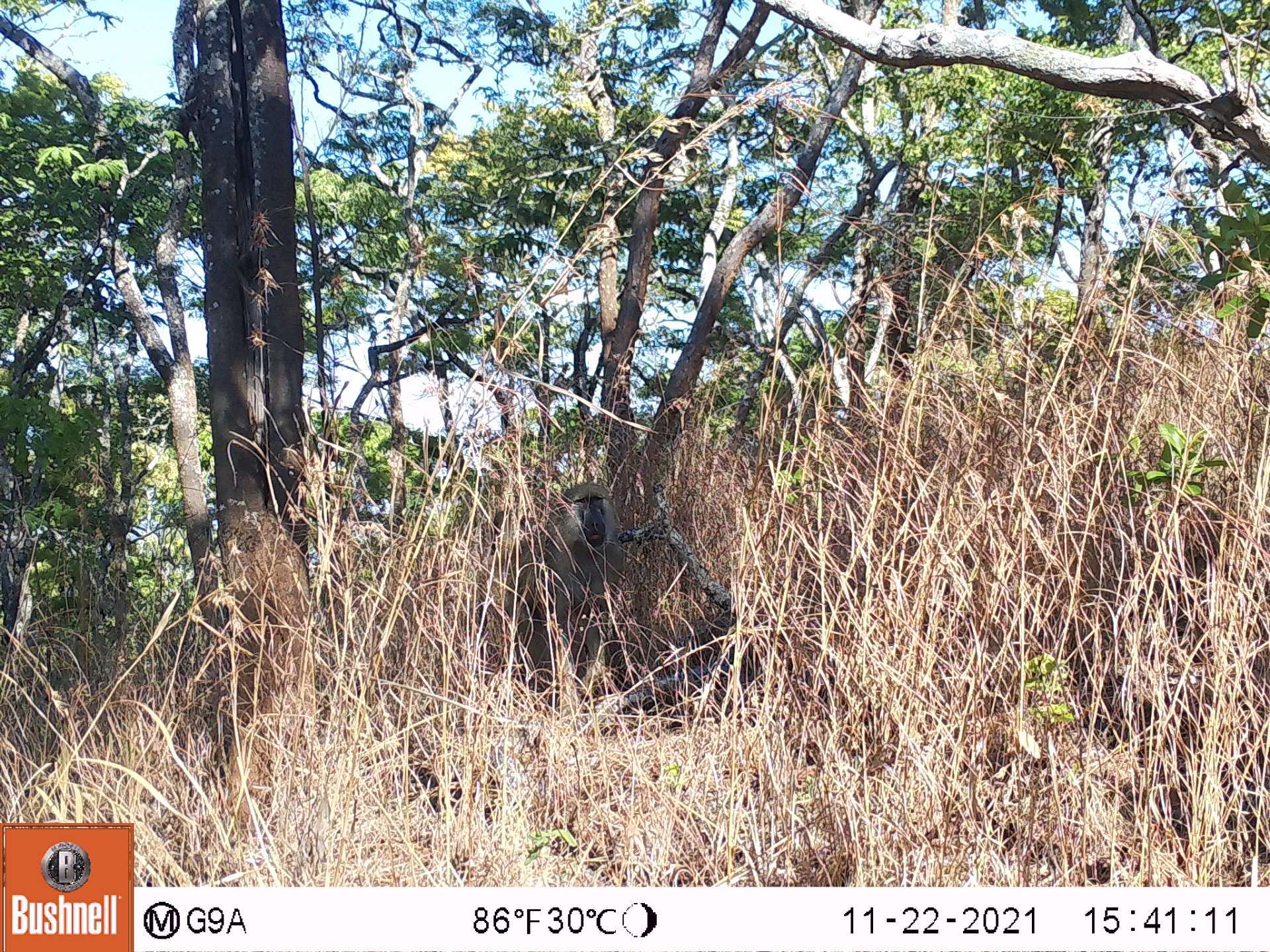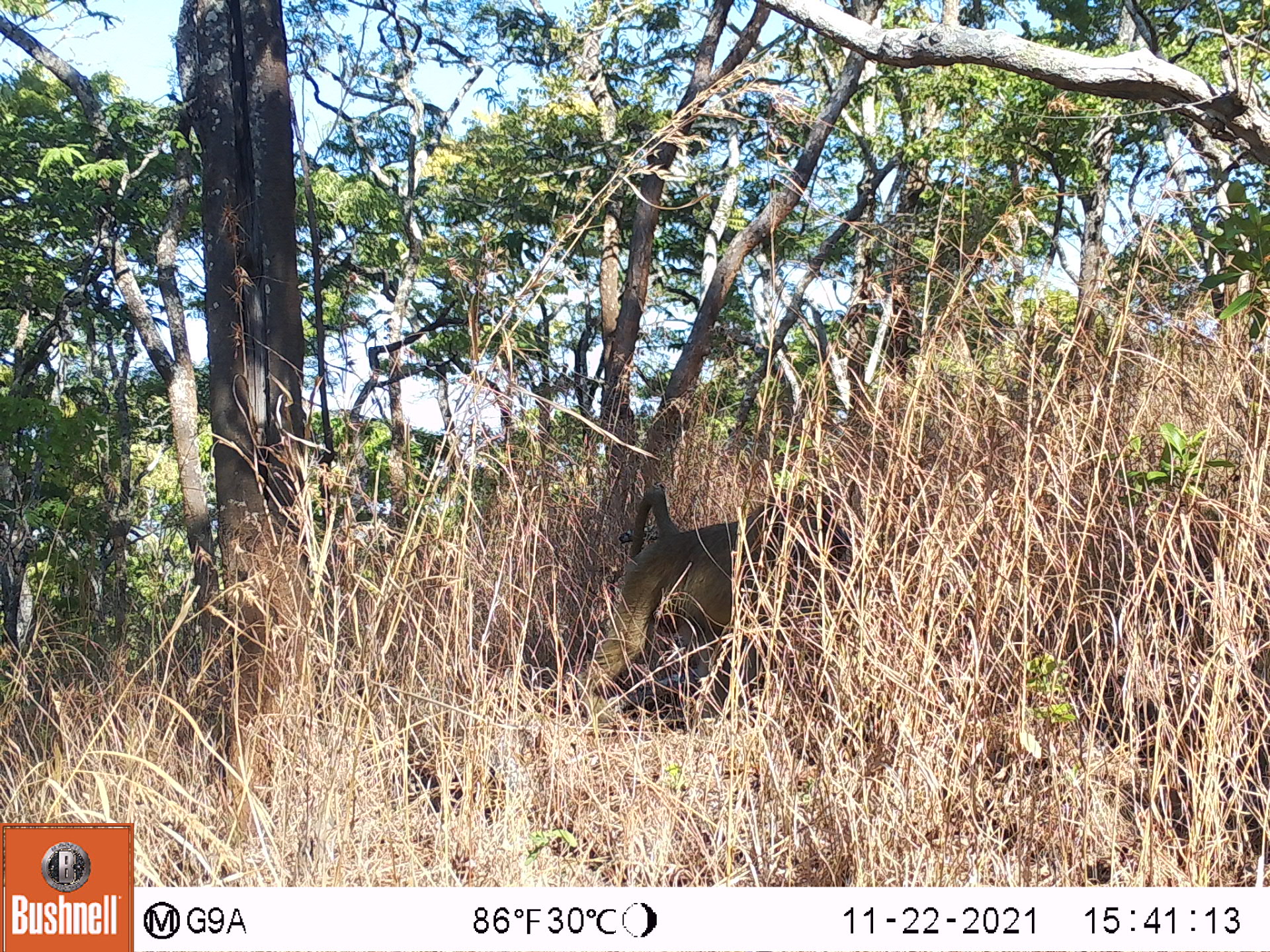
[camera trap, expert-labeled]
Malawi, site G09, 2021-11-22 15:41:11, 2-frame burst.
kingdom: Animalia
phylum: Chordata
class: Mammalia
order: Primates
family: Cercopithecidae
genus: Papio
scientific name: Papio cynocephalus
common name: yellow baboon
Yellow baboon (Papio cynocephalus), count 1.